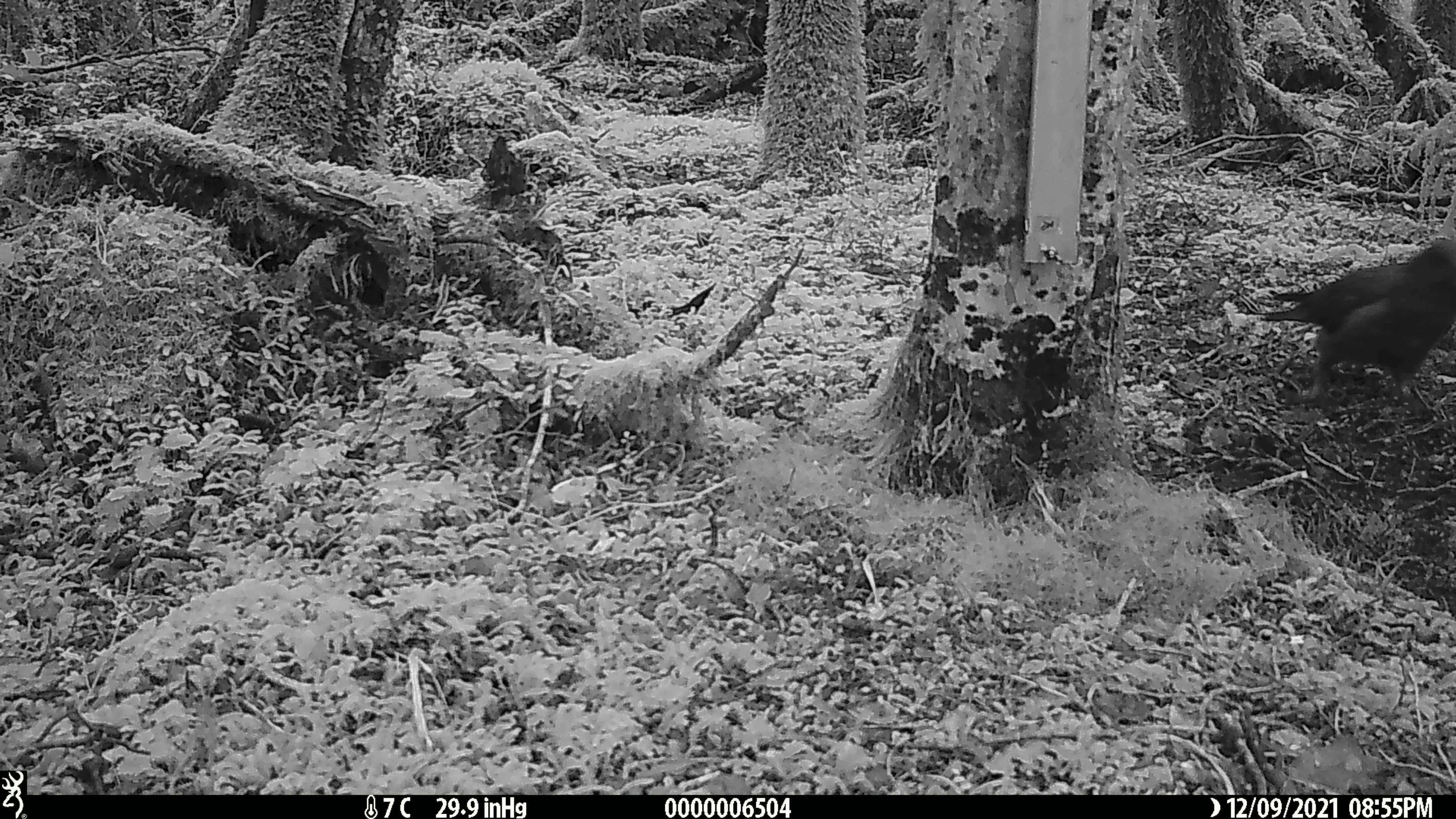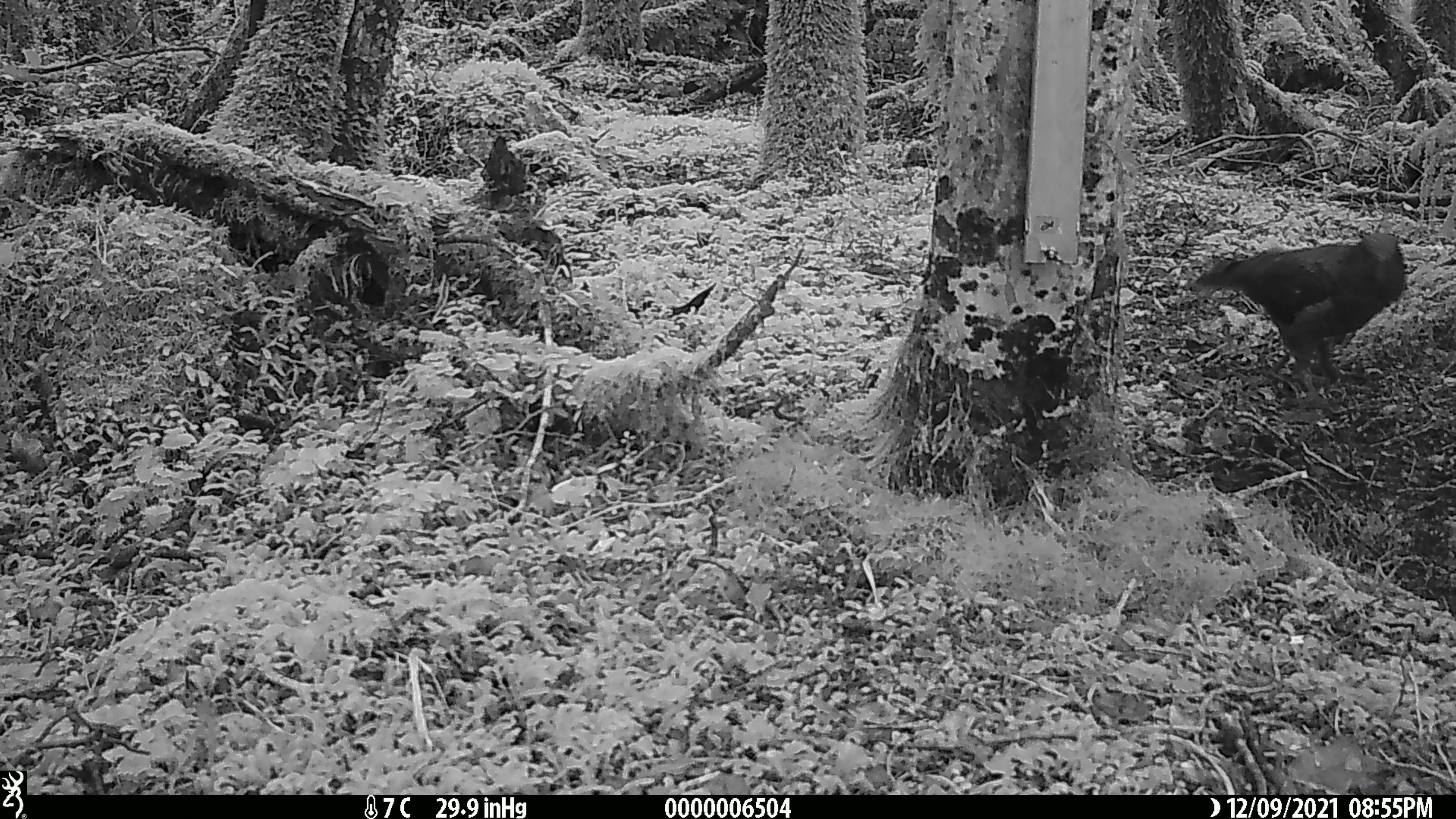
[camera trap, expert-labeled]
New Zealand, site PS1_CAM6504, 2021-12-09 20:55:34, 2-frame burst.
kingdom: Animalia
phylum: Chordata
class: Aves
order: Psittaciformes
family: Strigopidae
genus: Nestor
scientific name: Nestor notabilis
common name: kea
Kea (Nestor notabilis).